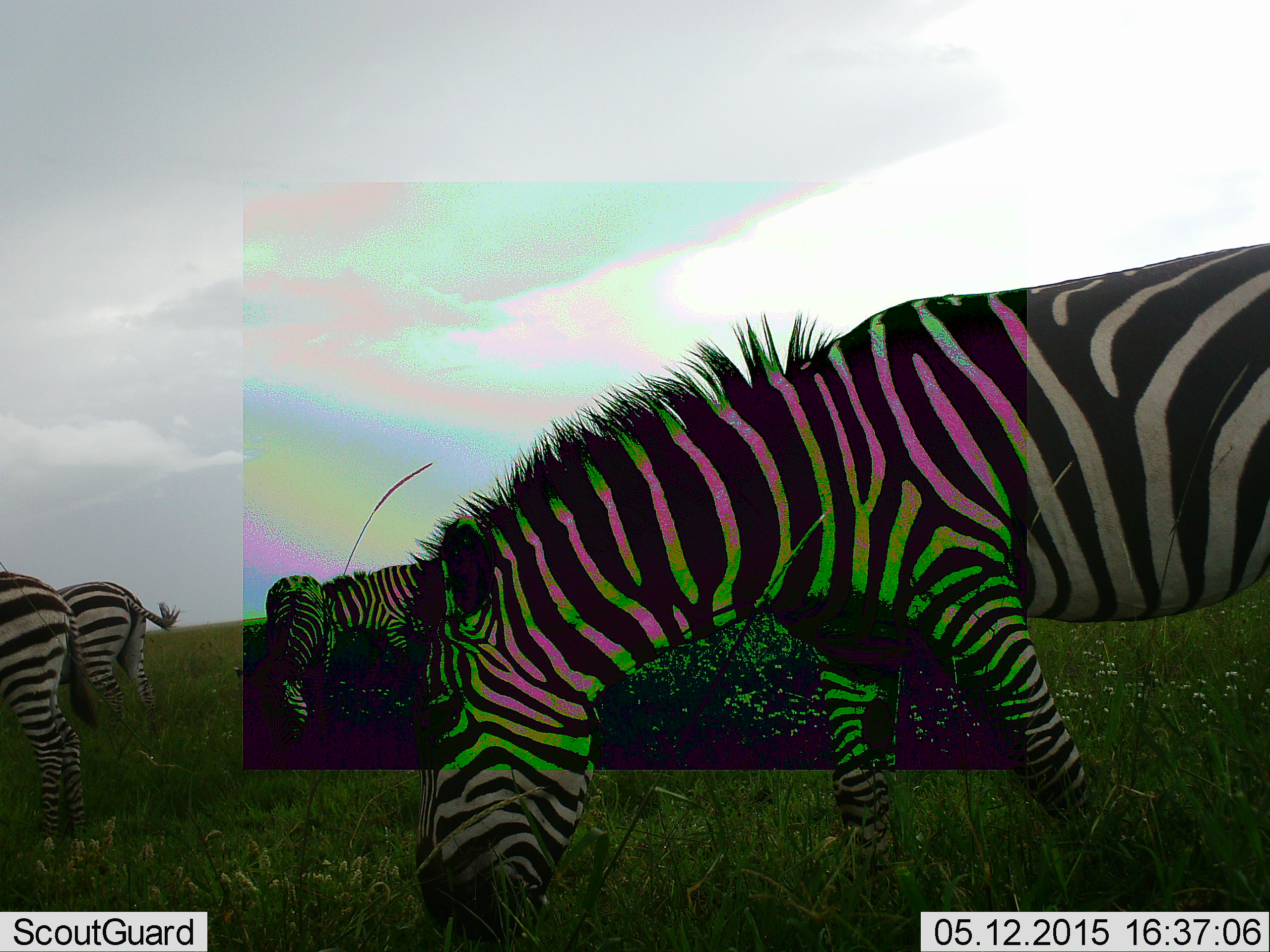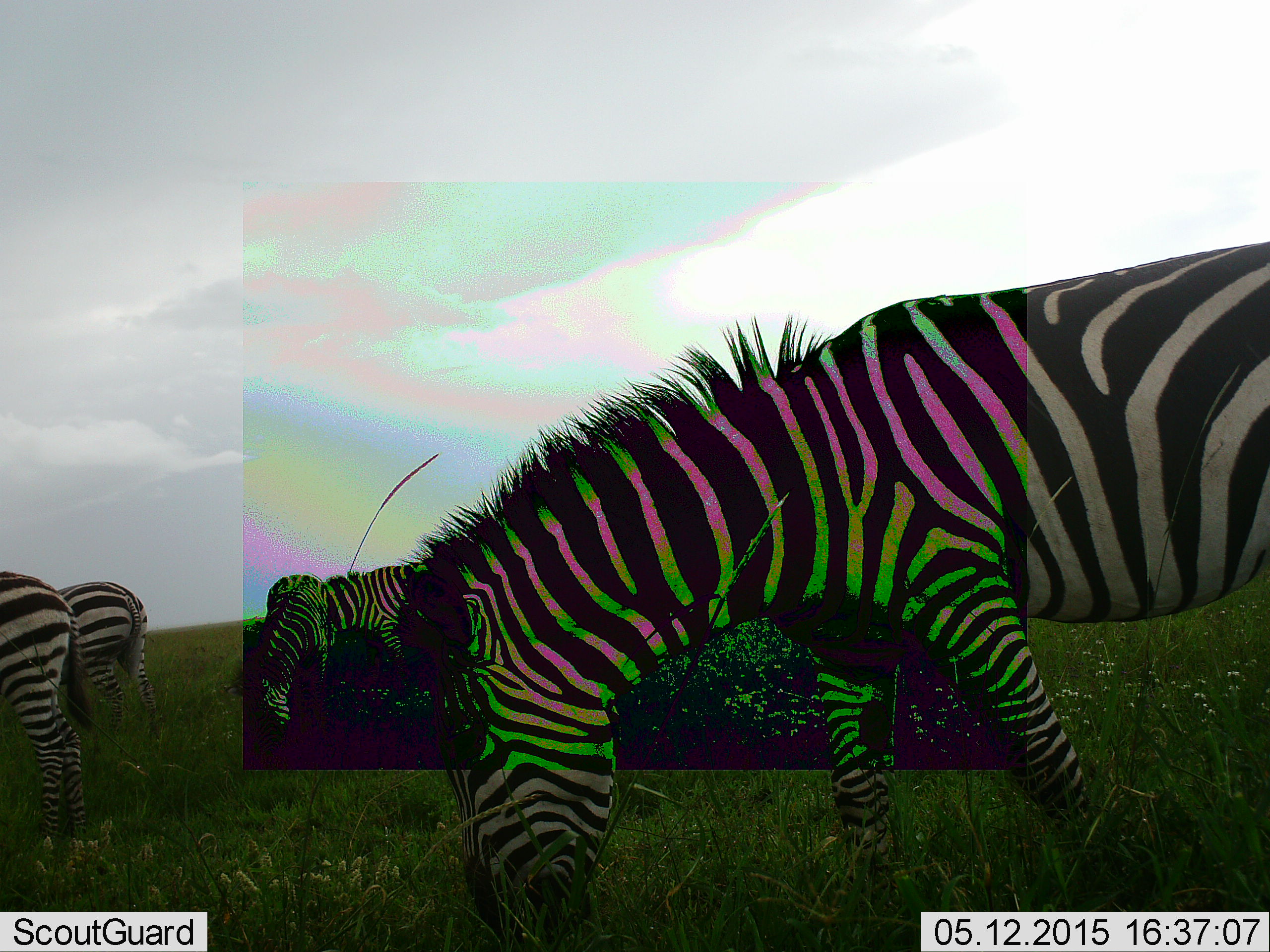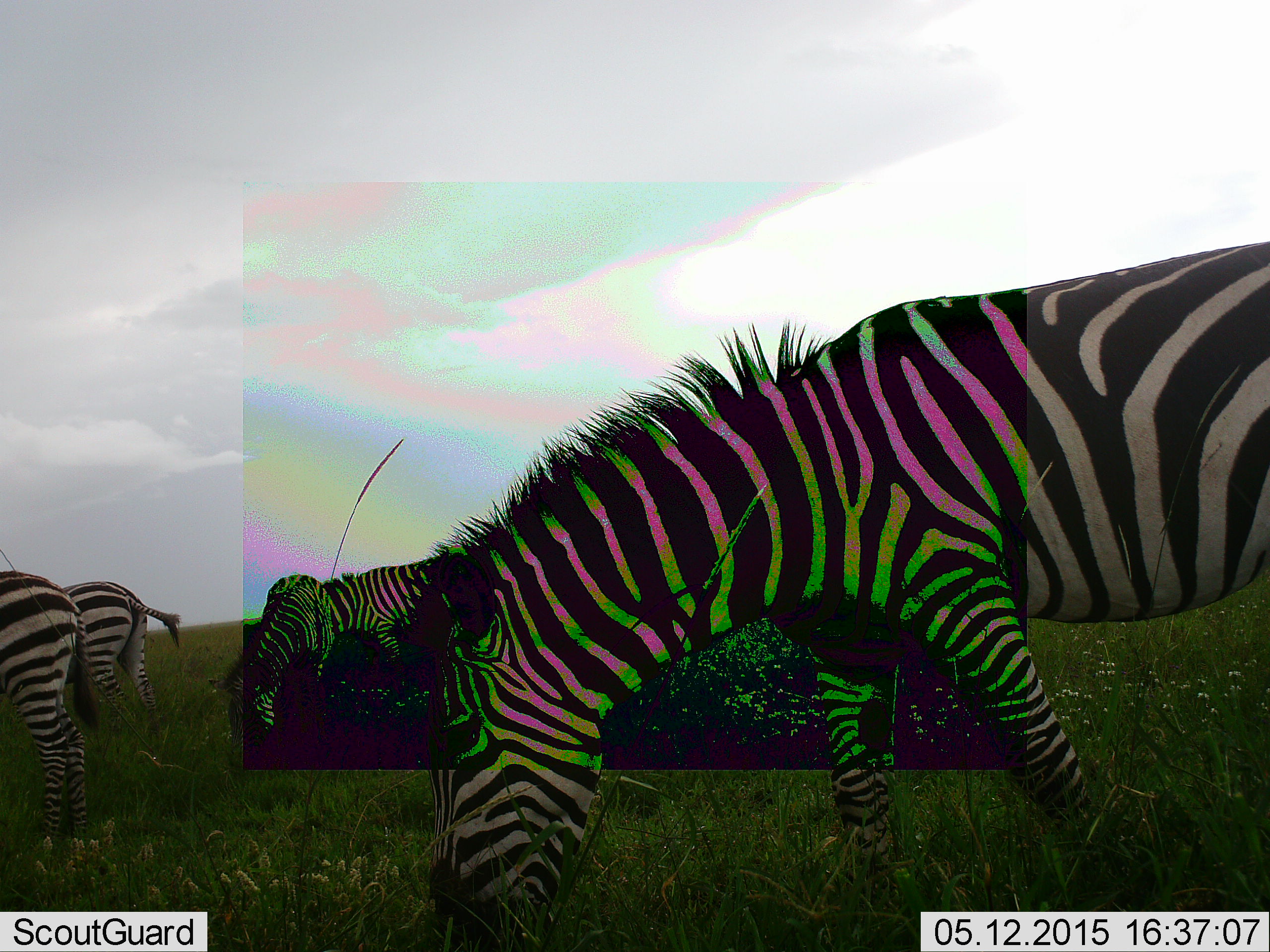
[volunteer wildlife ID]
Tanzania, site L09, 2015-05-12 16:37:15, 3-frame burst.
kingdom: Animalia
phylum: Chordata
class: Mammalia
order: Perissodactyla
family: Equidae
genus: Equus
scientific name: Equus quagga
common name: plains zebra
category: zebra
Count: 5.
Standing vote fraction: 50%.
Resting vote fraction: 10%.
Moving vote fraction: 20%.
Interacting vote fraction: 0%.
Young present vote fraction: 0%.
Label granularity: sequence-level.